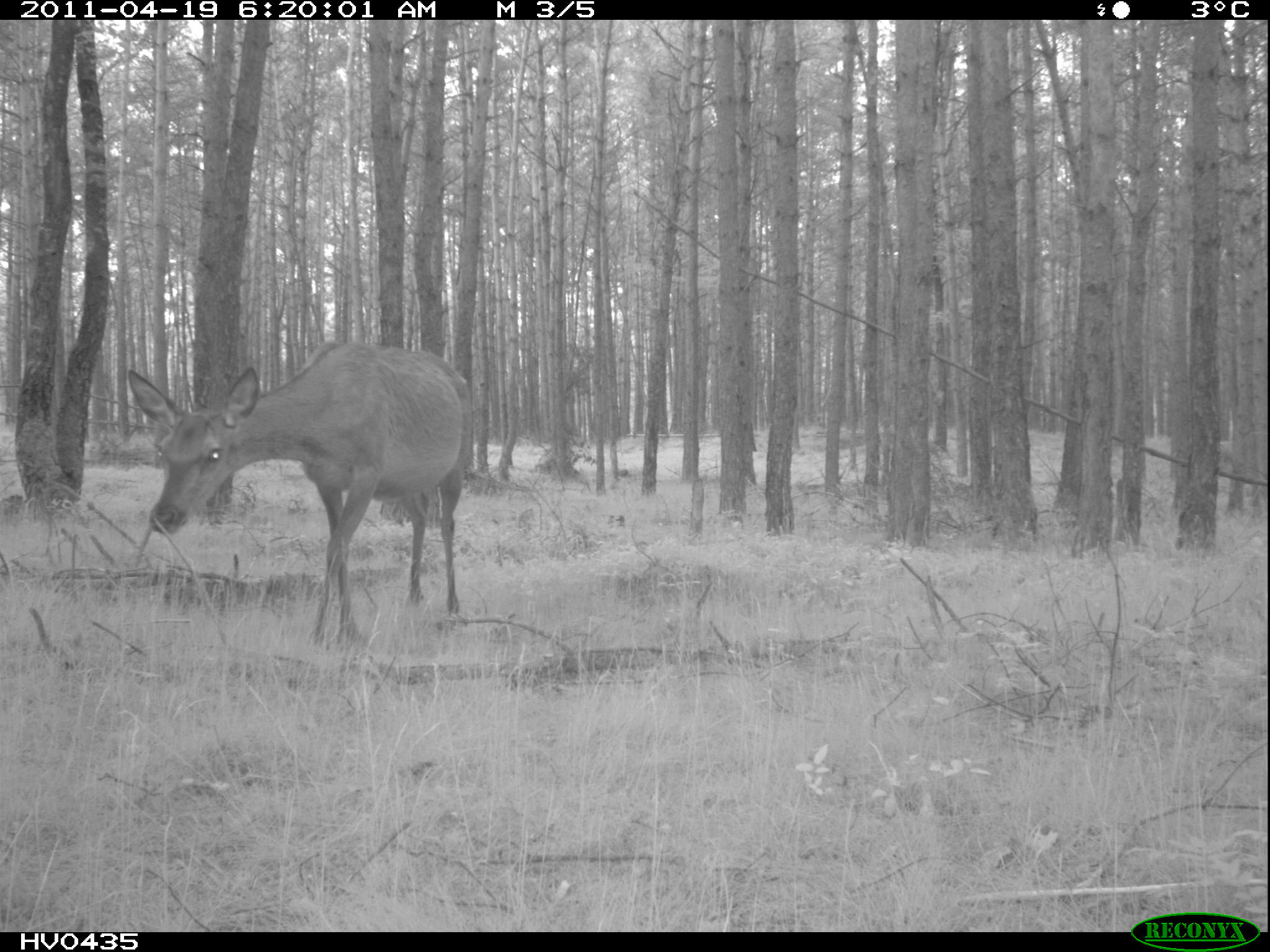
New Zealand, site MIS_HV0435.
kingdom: Animalia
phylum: Chordata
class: Mammalia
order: Artiodactyla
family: Cervidae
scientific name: Cervidae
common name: deer